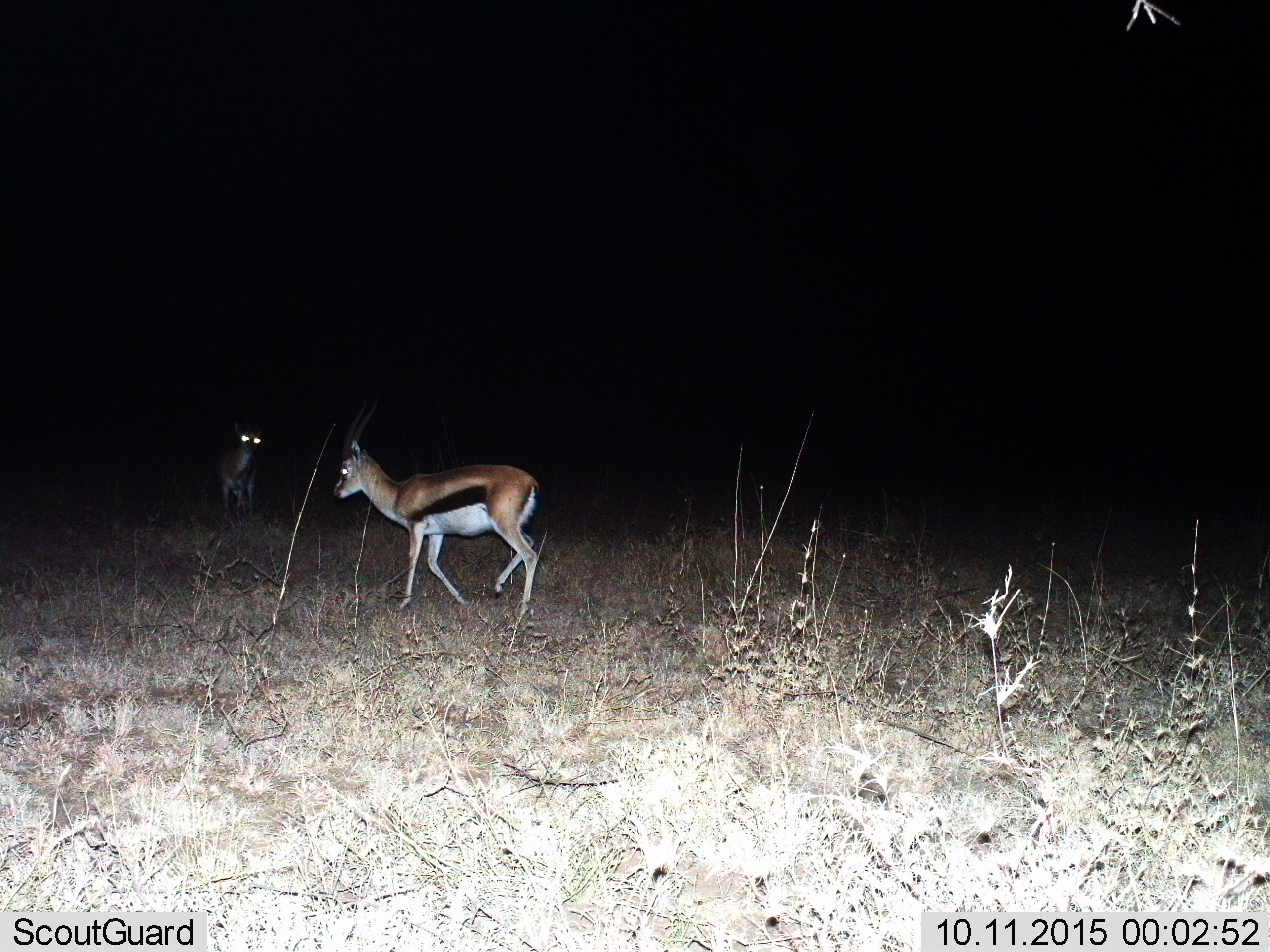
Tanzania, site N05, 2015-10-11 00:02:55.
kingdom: Animalia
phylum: Chordata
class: Mammalia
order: Artiodactyla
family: Bovidae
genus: Eudorcas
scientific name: Eudorcas thomsonii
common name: thomson's gazelle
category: gazellethomsons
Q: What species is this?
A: Gazellethomsons (thomson's gazelle) (Eudorcas thomsonii).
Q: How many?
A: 2.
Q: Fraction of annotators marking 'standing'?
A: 50%.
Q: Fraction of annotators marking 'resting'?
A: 0%.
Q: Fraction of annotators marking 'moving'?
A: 83%.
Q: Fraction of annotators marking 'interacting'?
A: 0%.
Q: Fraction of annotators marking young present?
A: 0%.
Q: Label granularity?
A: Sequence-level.